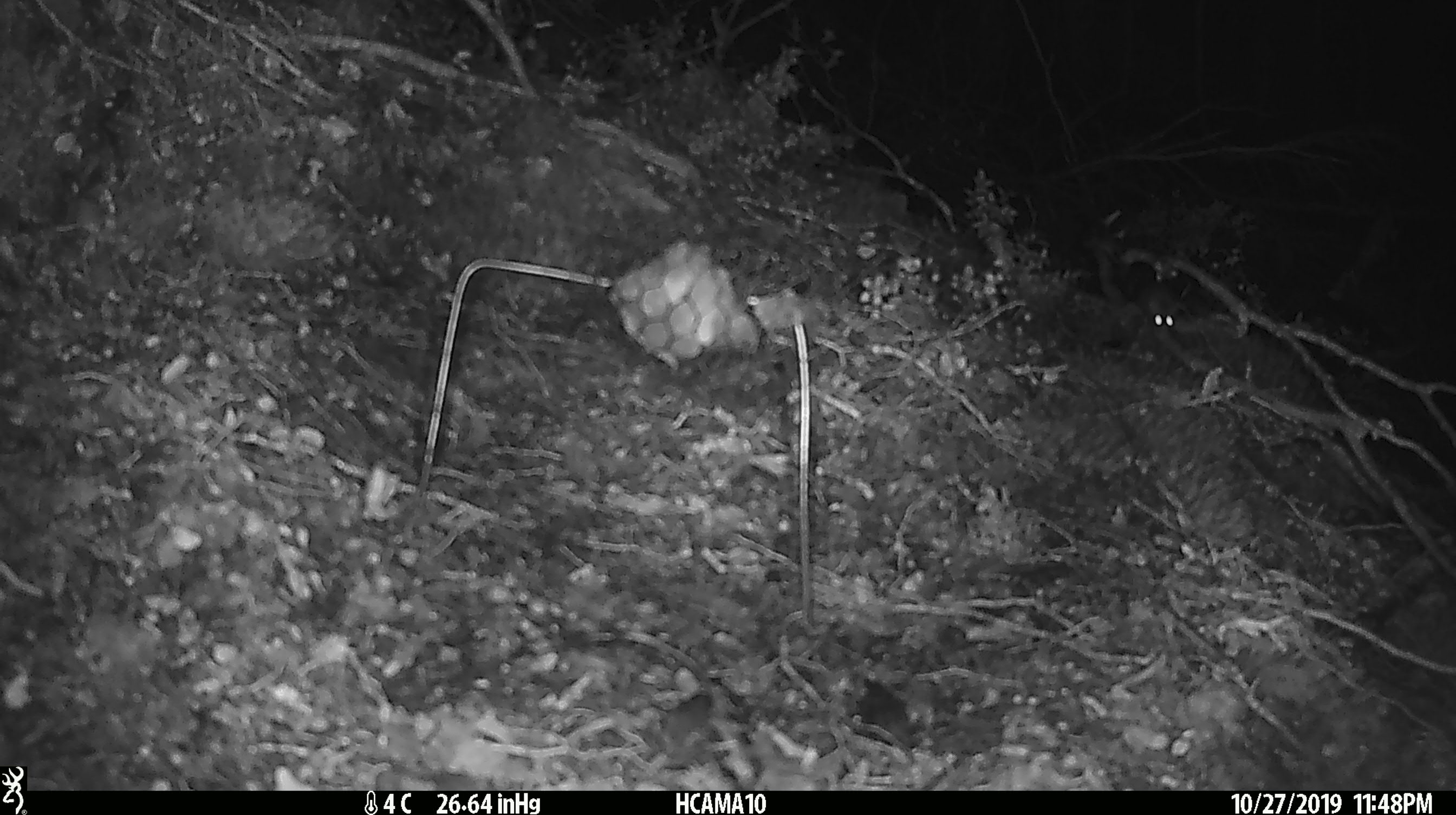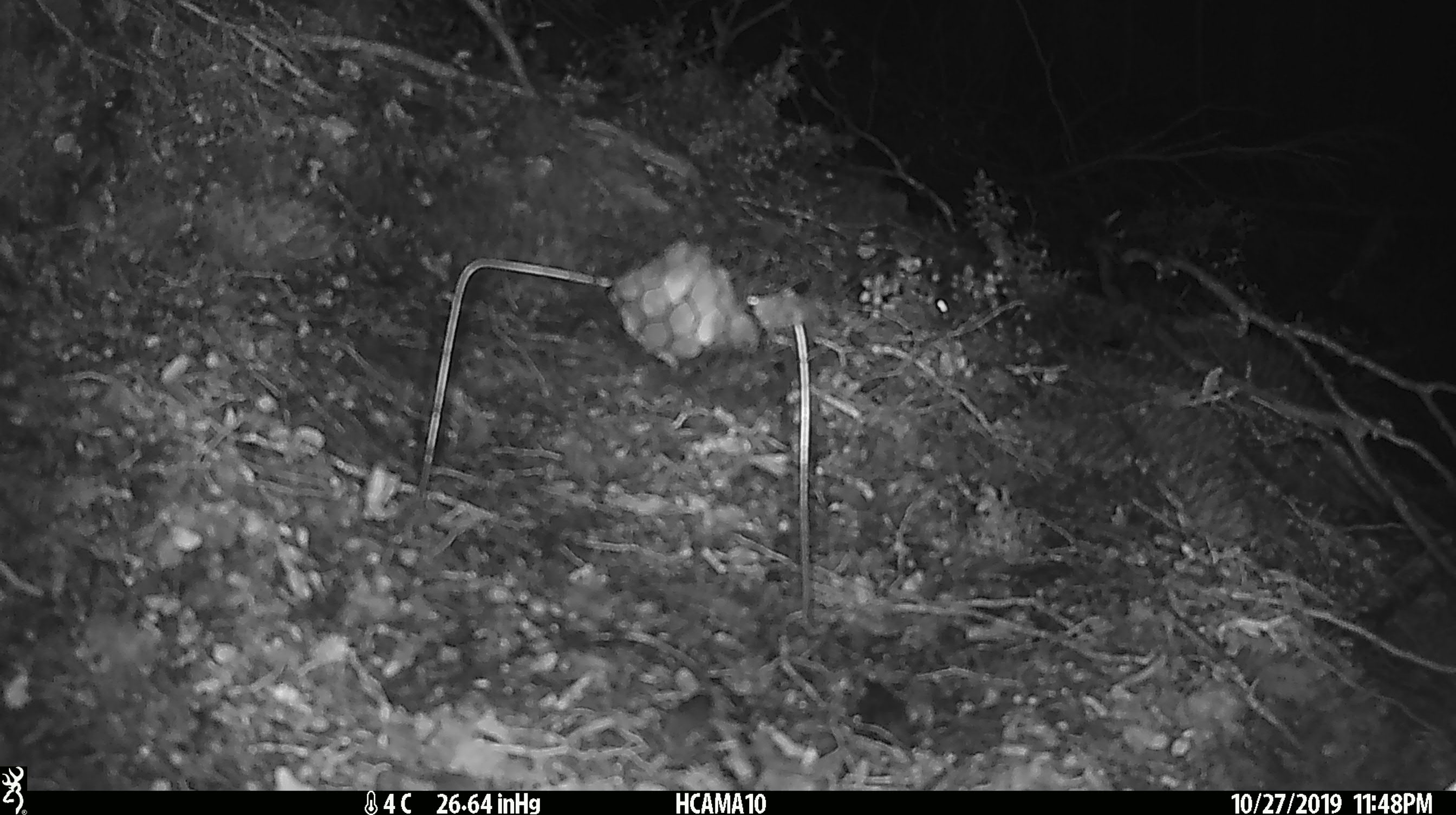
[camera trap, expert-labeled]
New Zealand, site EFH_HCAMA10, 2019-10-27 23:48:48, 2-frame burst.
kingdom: Animalia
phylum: Chordata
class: Mammalia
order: Rodentia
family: Muridae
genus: Mus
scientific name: Mus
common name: mouse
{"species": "mouse (Mus)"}